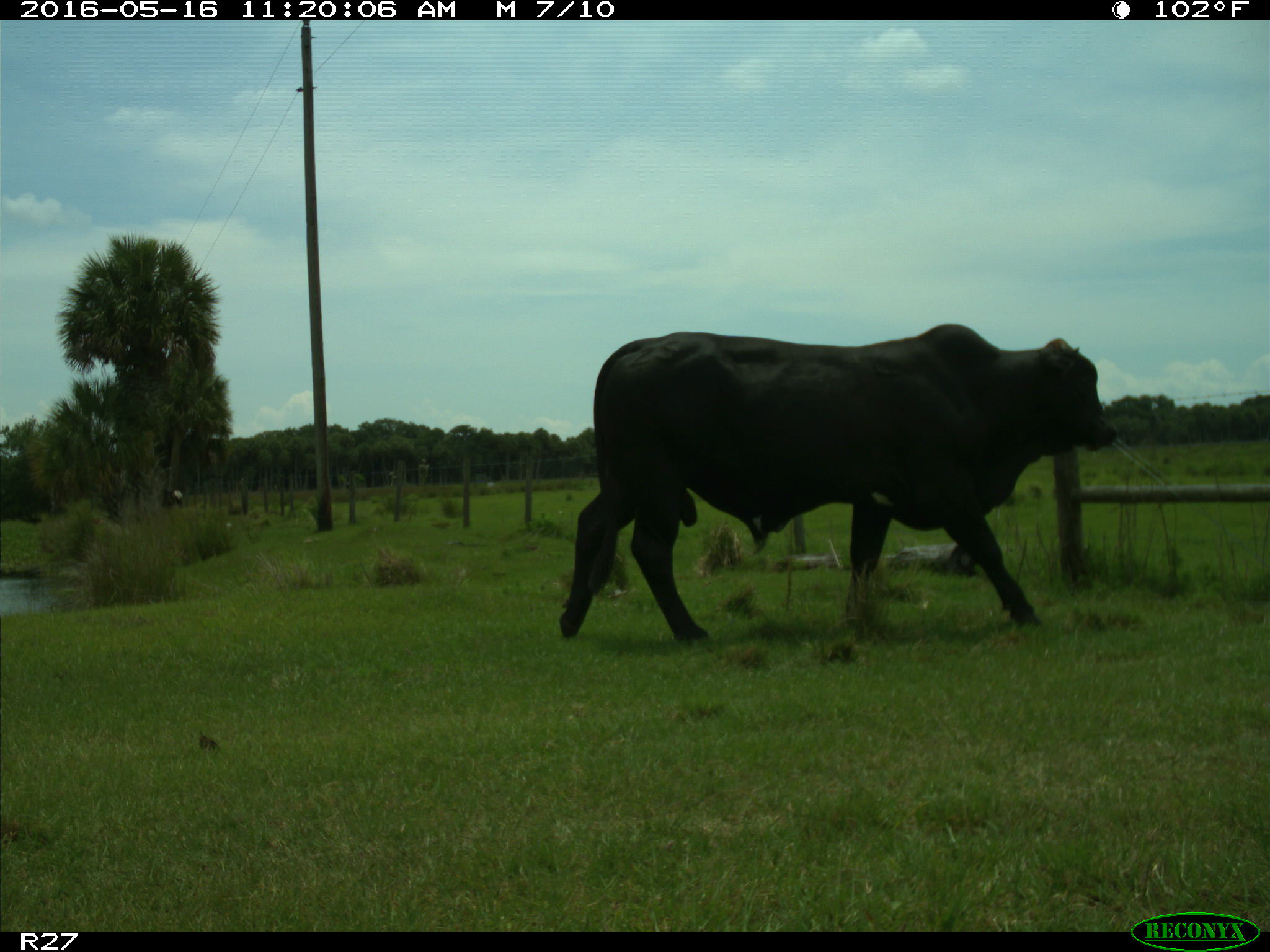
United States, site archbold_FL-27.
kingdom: Animalia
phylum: Chordata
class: Mammalia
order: Artiodactyla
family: Bovidae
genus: Bos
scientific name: Bos taurus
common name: domestic cow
Bos taurus (domestic cow).